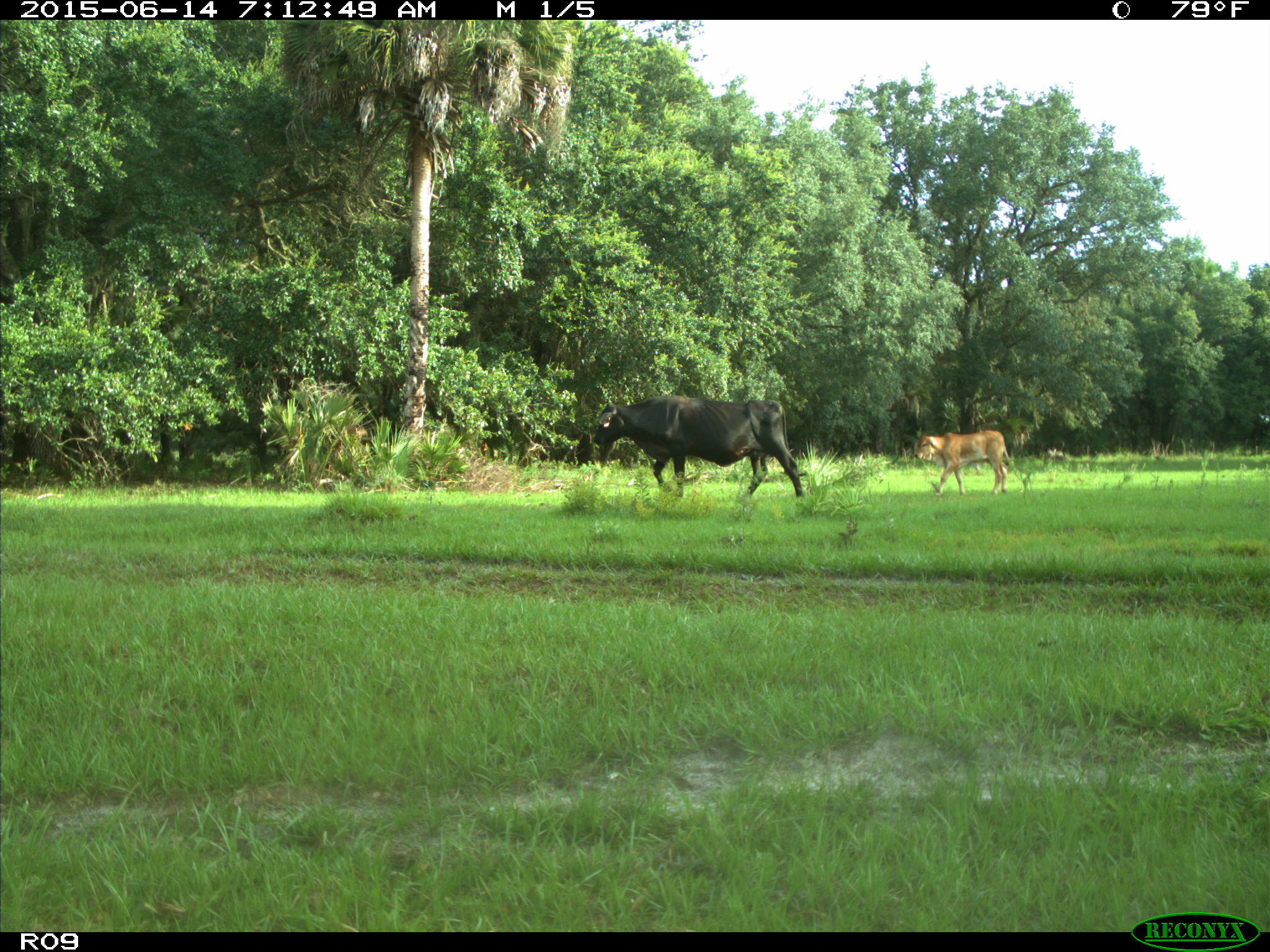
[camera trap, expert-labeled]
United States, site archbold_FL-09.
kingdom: Animalia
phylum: Chordata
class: Mammalia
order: Artiodactyla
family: Bovidae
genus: Bos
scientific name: Bos taurus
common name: domestic cow